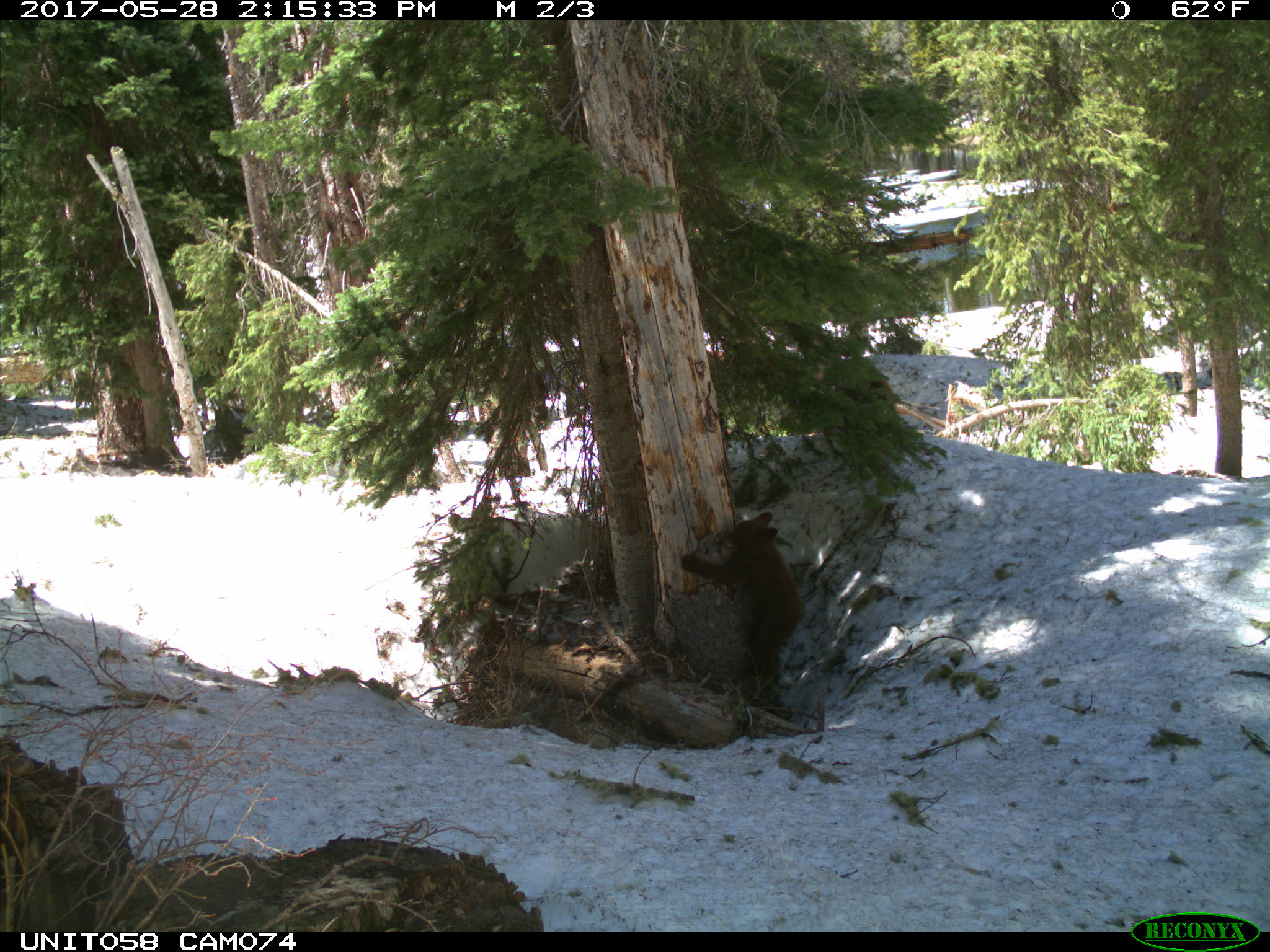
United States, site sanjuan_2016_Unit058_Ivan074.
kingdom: Animalia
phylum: Chordata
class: Mammalia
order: Carnivora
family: Ursidae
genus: Ursus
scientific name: Ursus americanus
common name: american black bear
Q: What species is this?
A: Ursus americanus (american black bear).